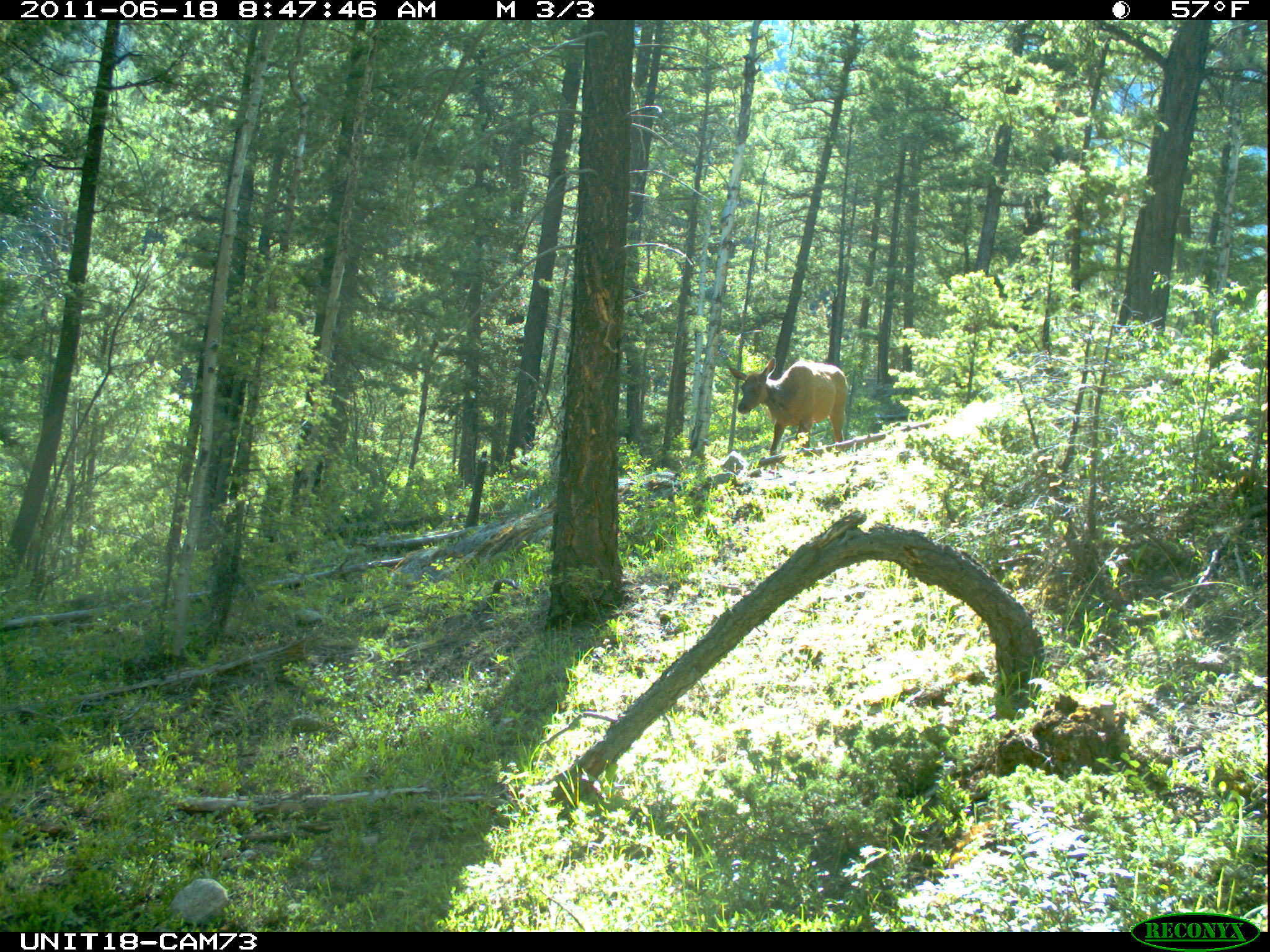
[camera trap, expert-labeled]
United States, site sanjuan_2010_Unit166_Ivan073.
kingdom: Animalia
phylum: Chordata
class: Mammalia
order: Artiodactyla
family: Cervidae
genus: Cervus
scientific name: Cervus elaphus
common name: red deer